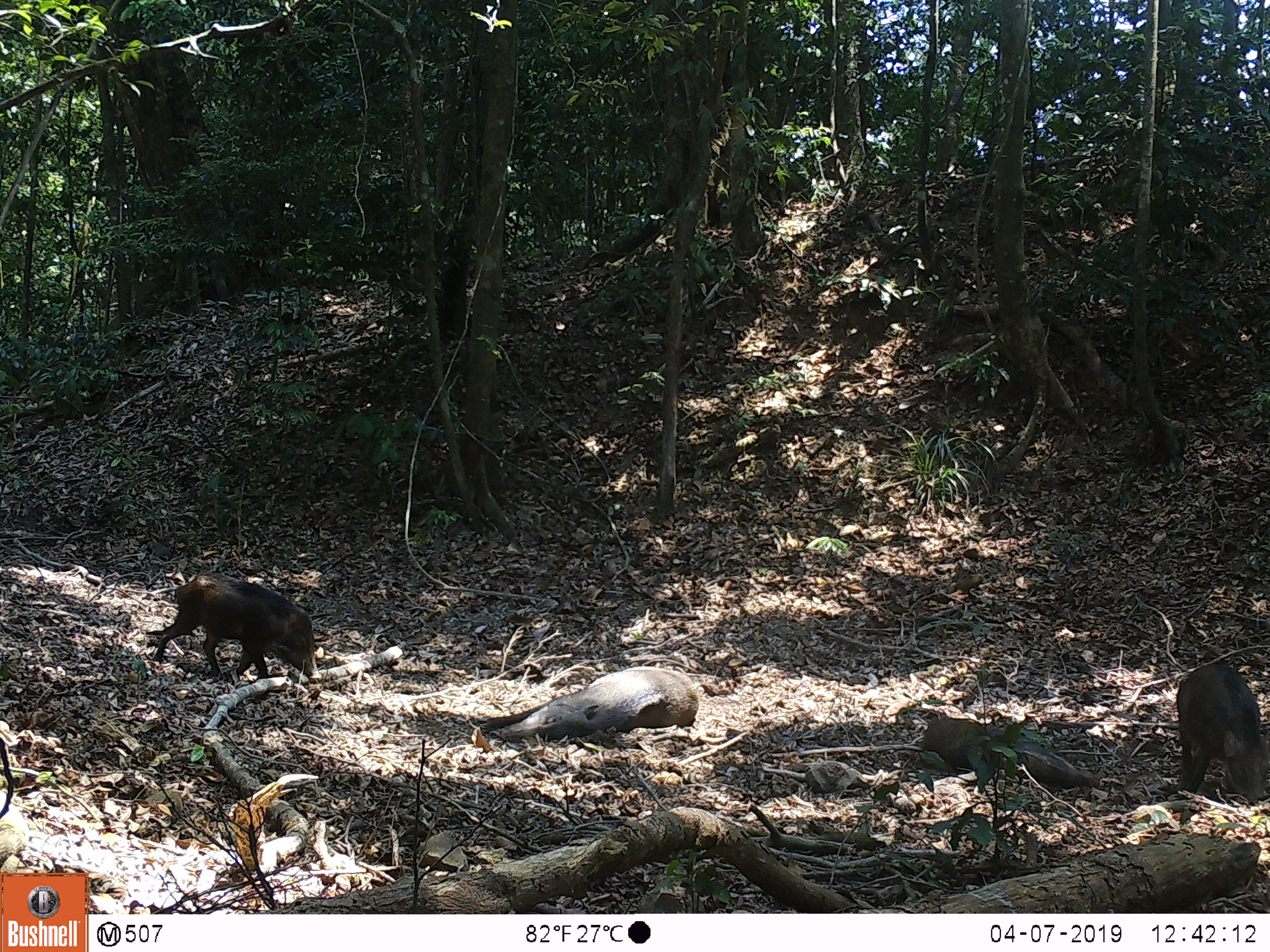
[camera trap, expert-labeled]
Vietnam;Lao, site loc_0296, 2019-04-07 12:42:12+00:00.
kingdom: Animalia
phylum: Chordata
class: Mammalia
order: Artiodactyla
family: Suidae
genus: Sus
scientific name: Sus scrofa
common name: eurasian wild pig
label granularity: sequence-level